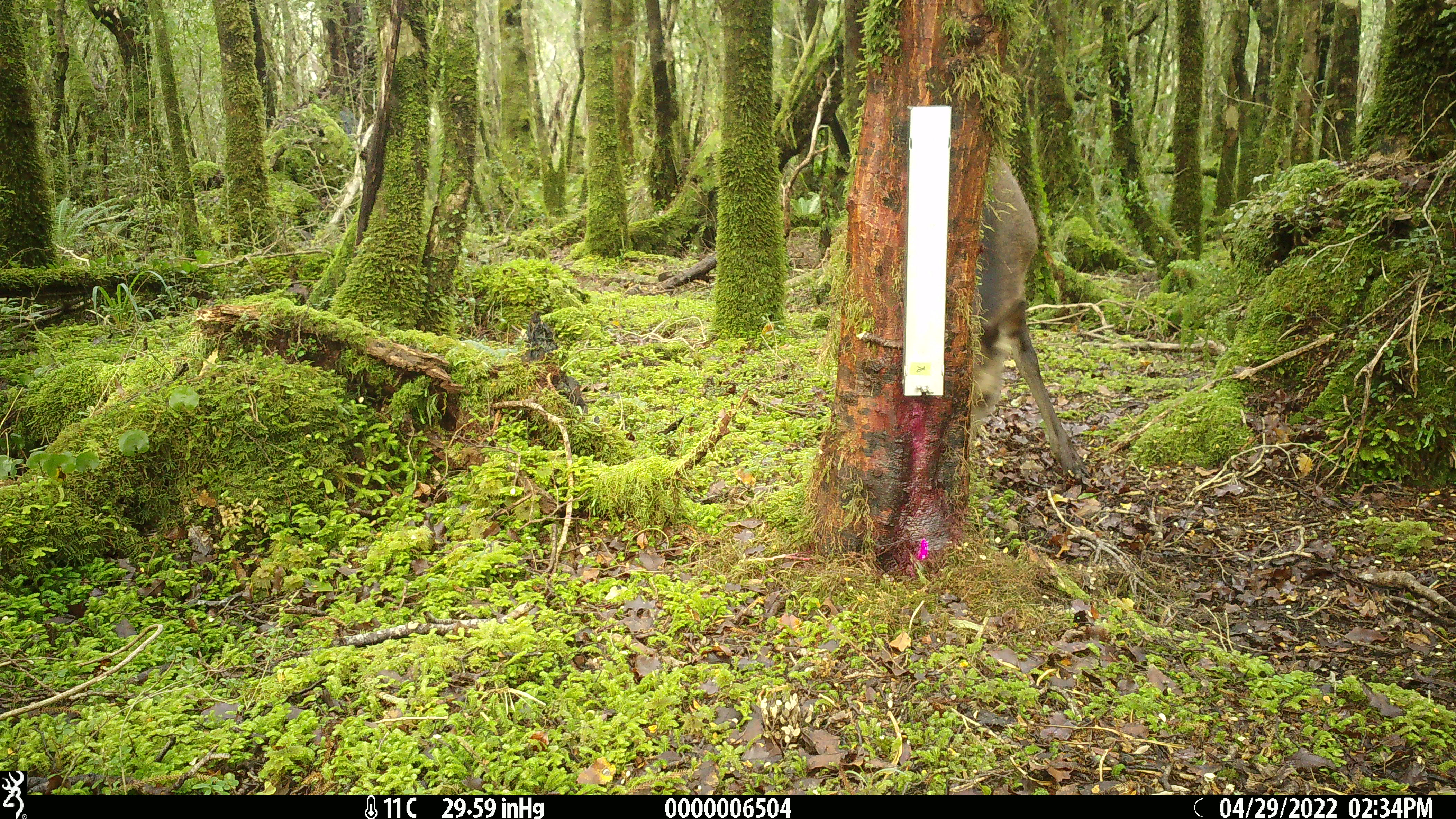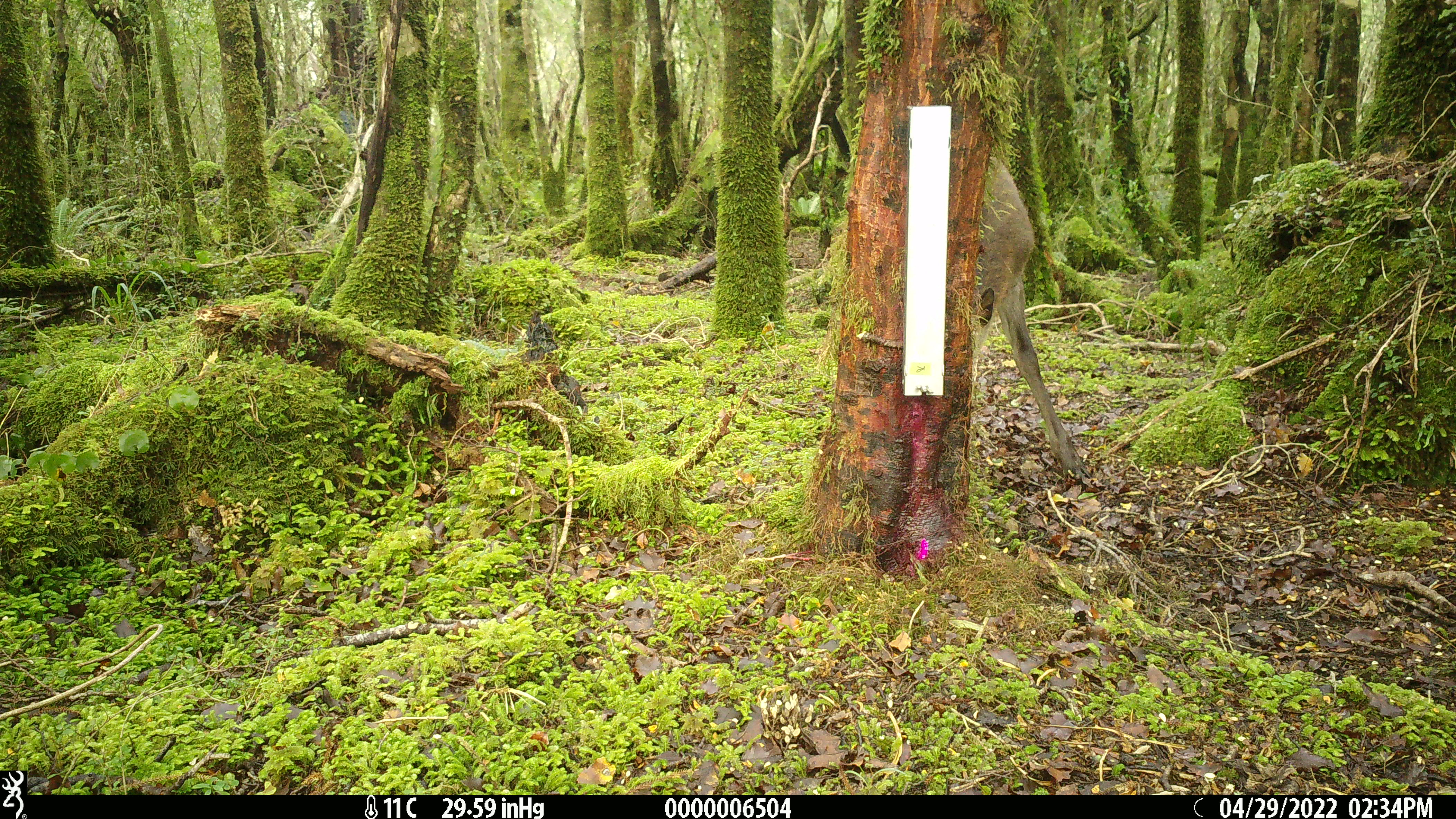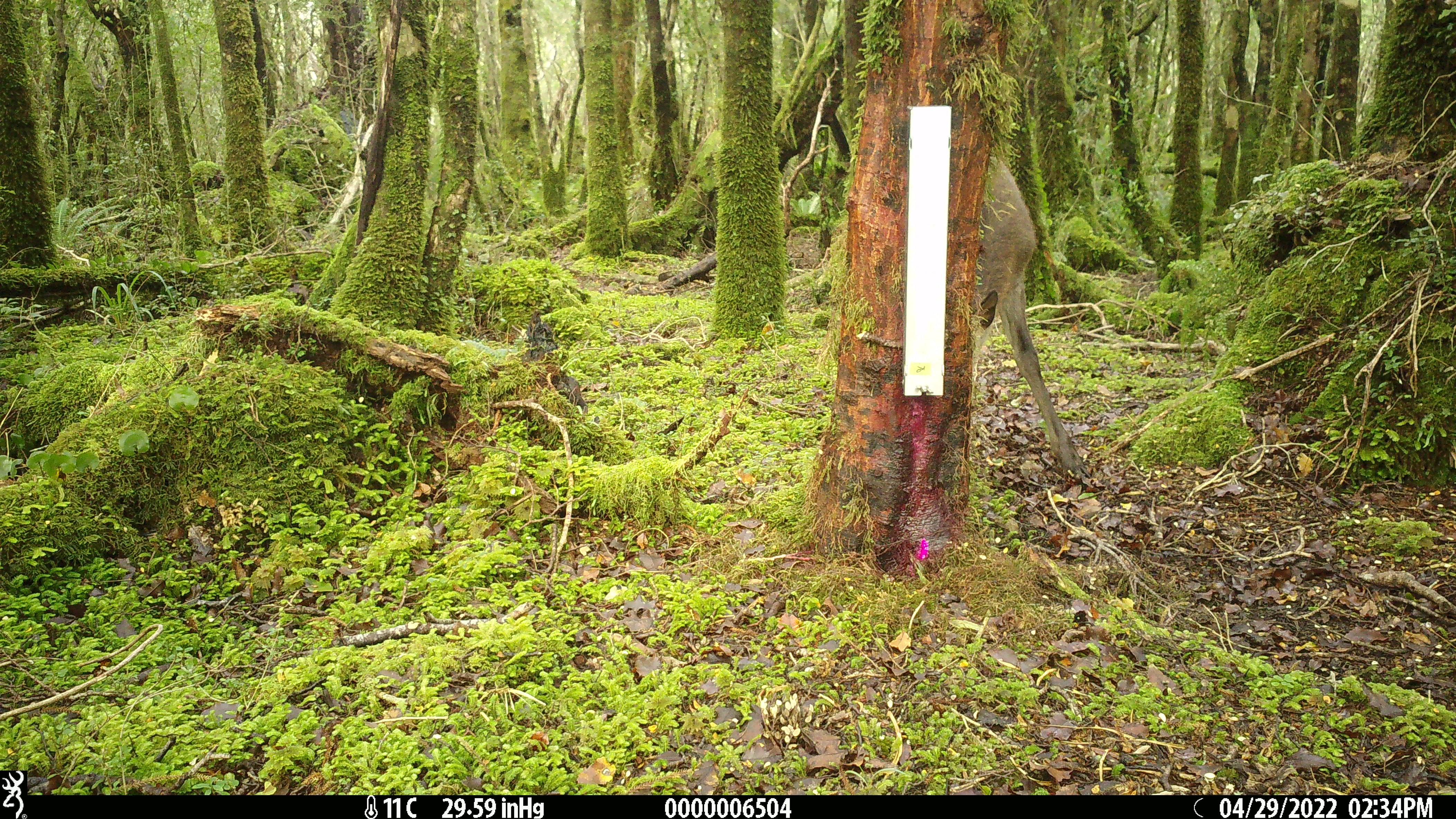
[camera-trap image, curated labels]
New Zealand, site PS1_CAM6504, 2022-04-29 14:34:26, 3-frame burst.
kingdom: Animalia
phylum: Chordata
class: Mammalia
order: Artiodactyla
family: Cervidae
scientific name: Cervidae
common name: deer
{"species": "deer (Cervidae)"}